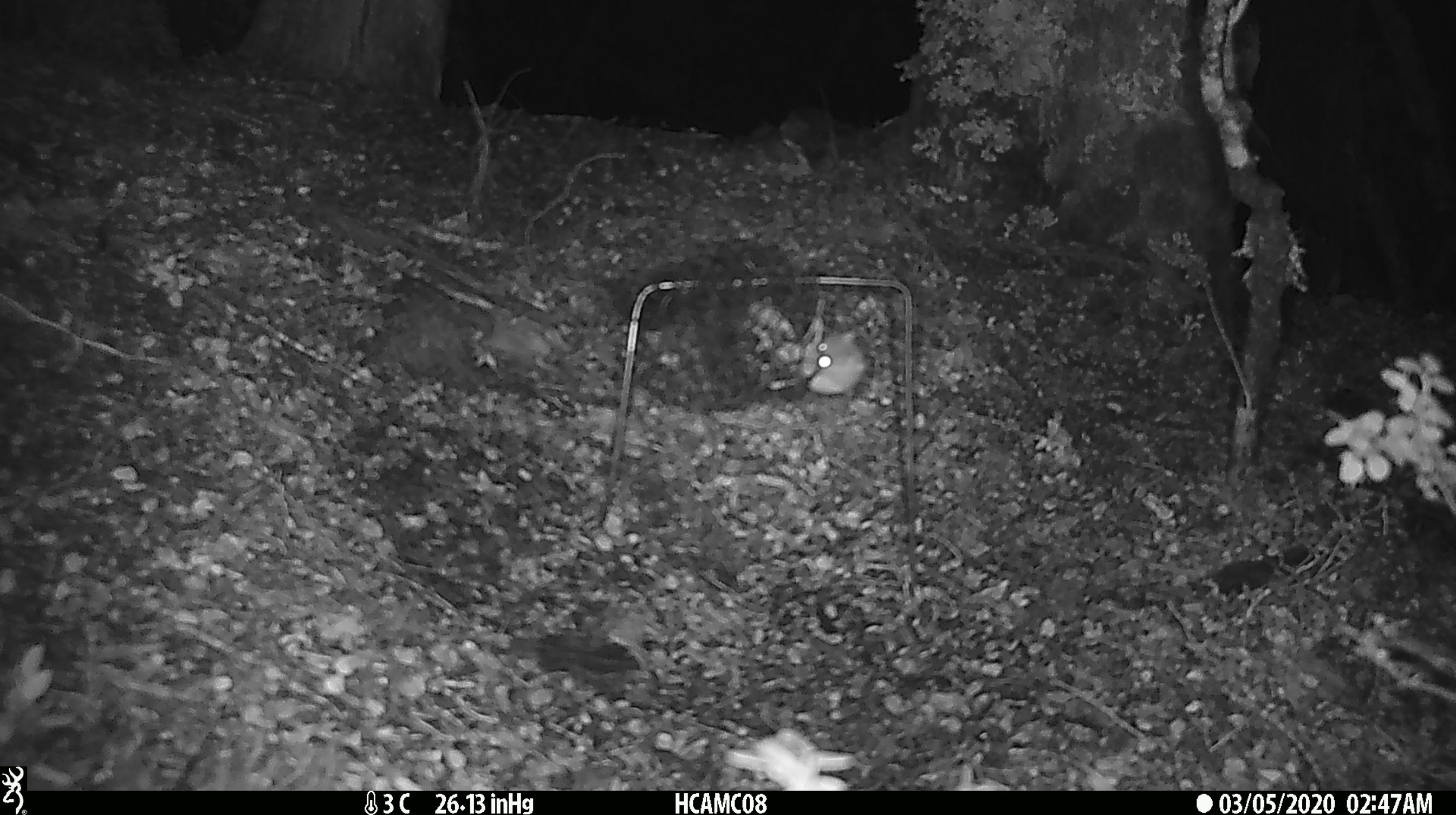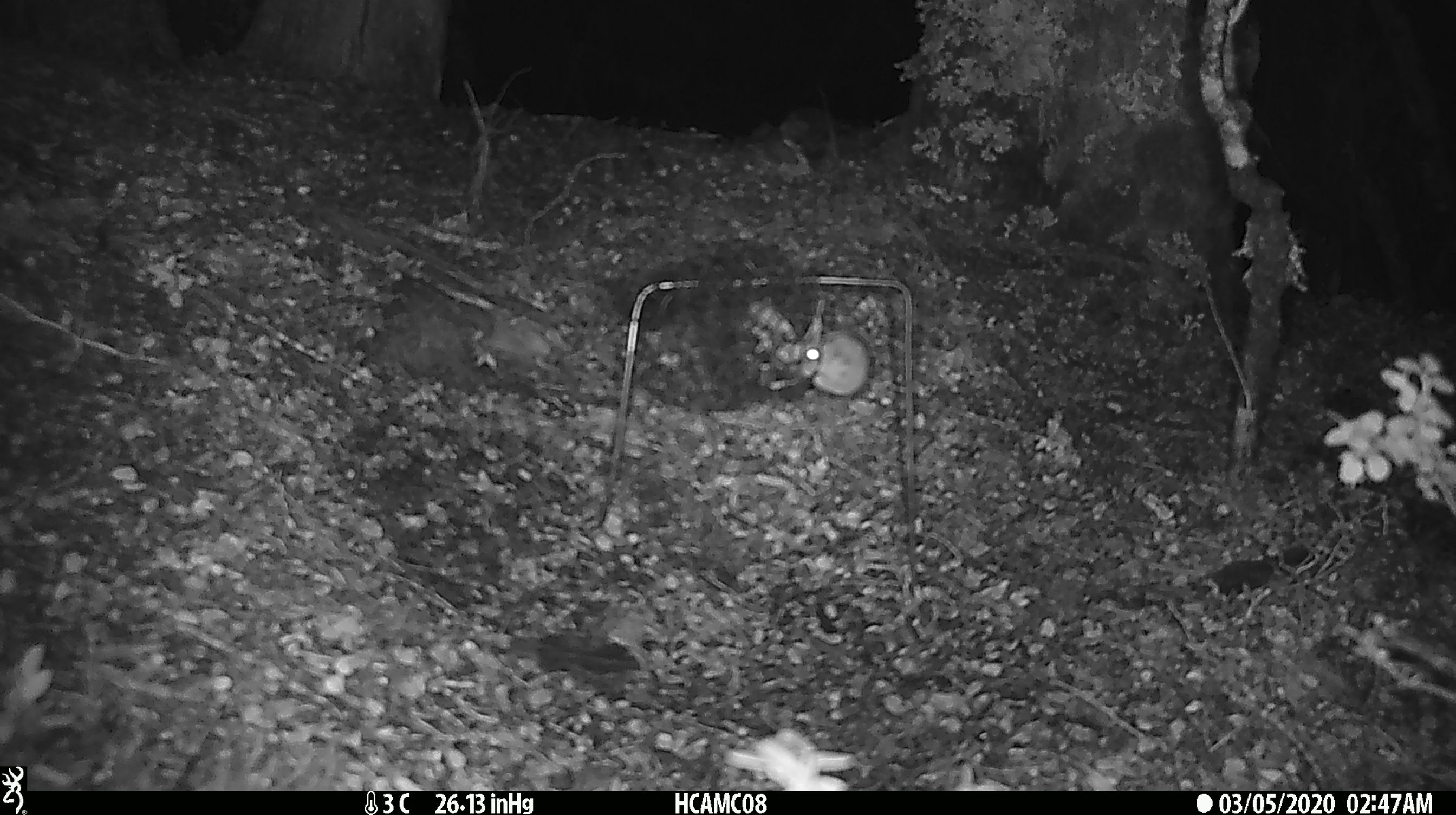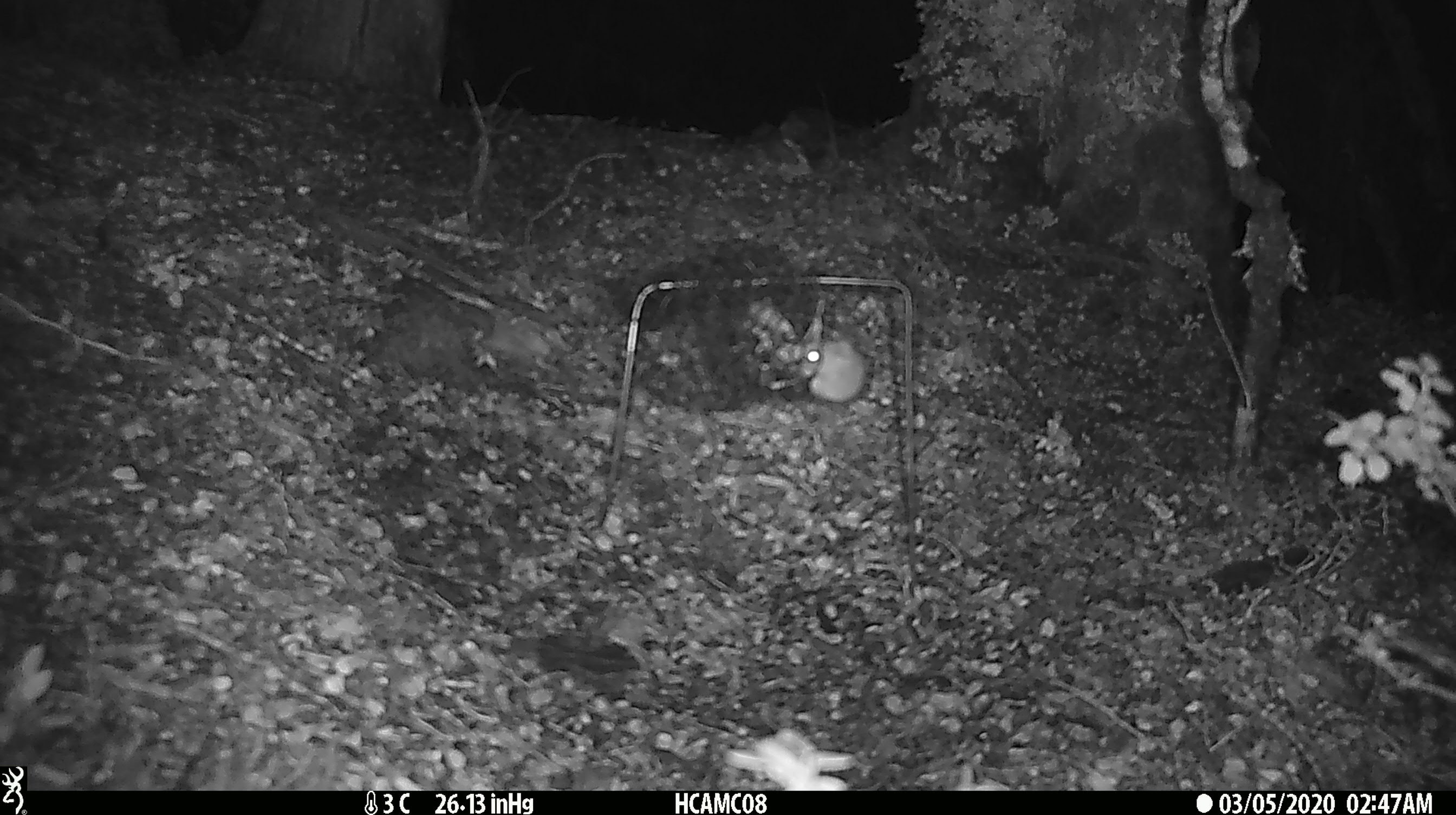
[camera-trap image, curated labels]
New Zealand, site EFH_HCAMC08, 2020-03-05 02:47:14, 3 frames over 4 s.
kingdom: Animalia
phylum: Chordata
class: Mammalia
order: Rodentia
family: Muridae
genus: Mus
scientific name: Mus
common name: mouse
Mouse (Mus).